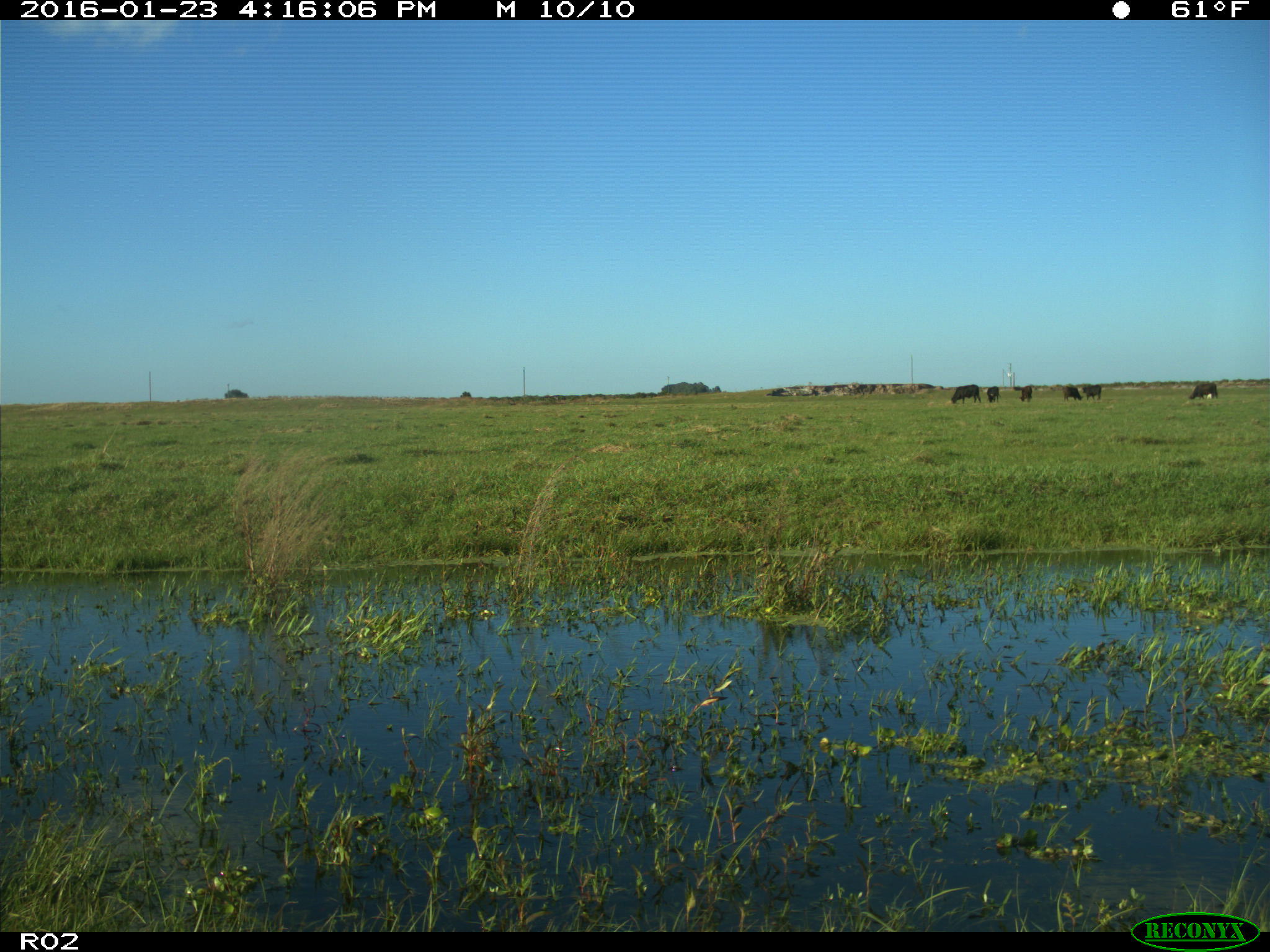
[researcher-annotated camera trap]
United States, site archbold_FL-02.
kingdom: Animalia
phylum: Chordata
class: Mammalia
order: Artiodactyla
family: Bovidae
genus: Bos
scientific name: Bos taurus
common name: domestic cow